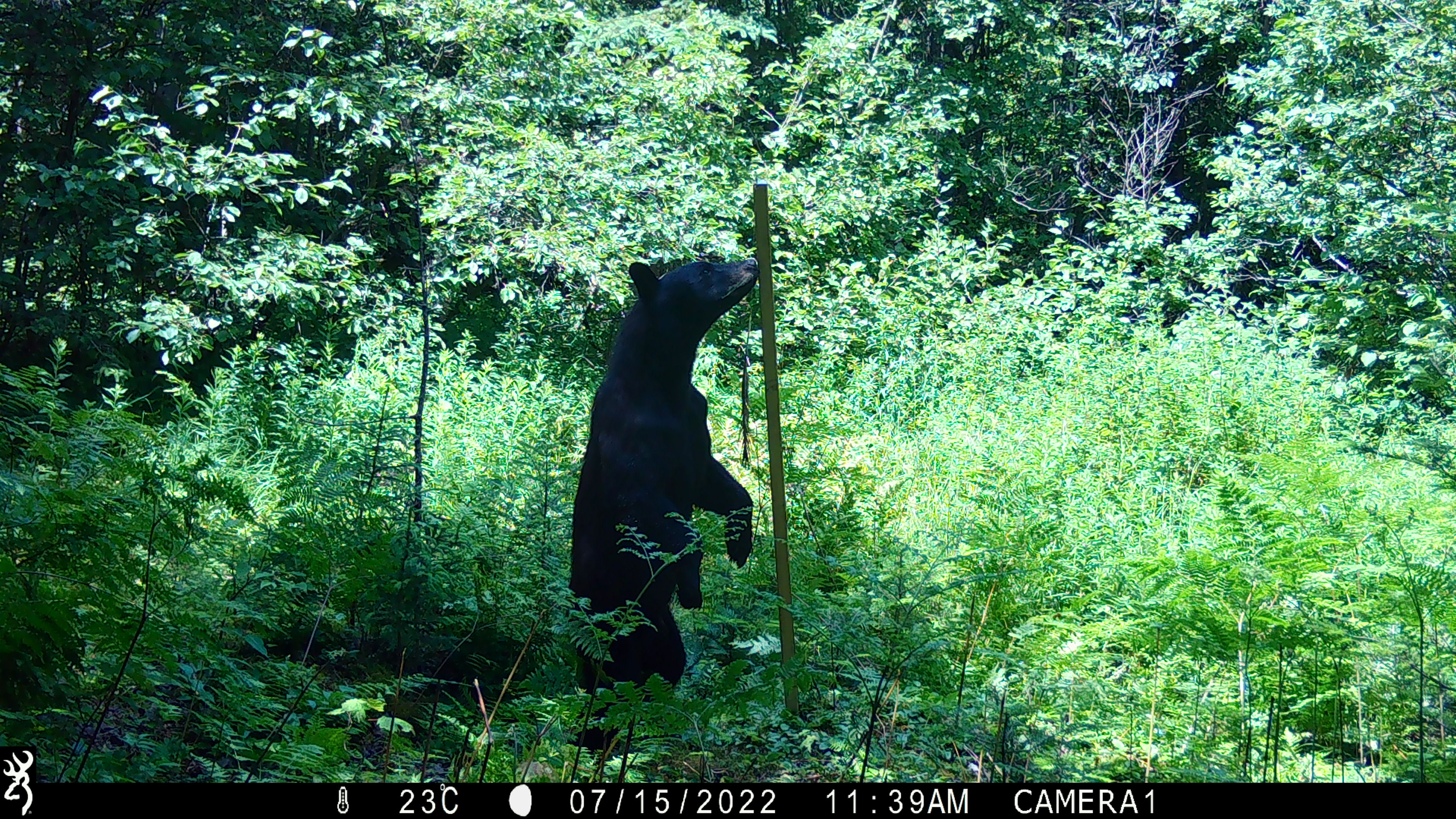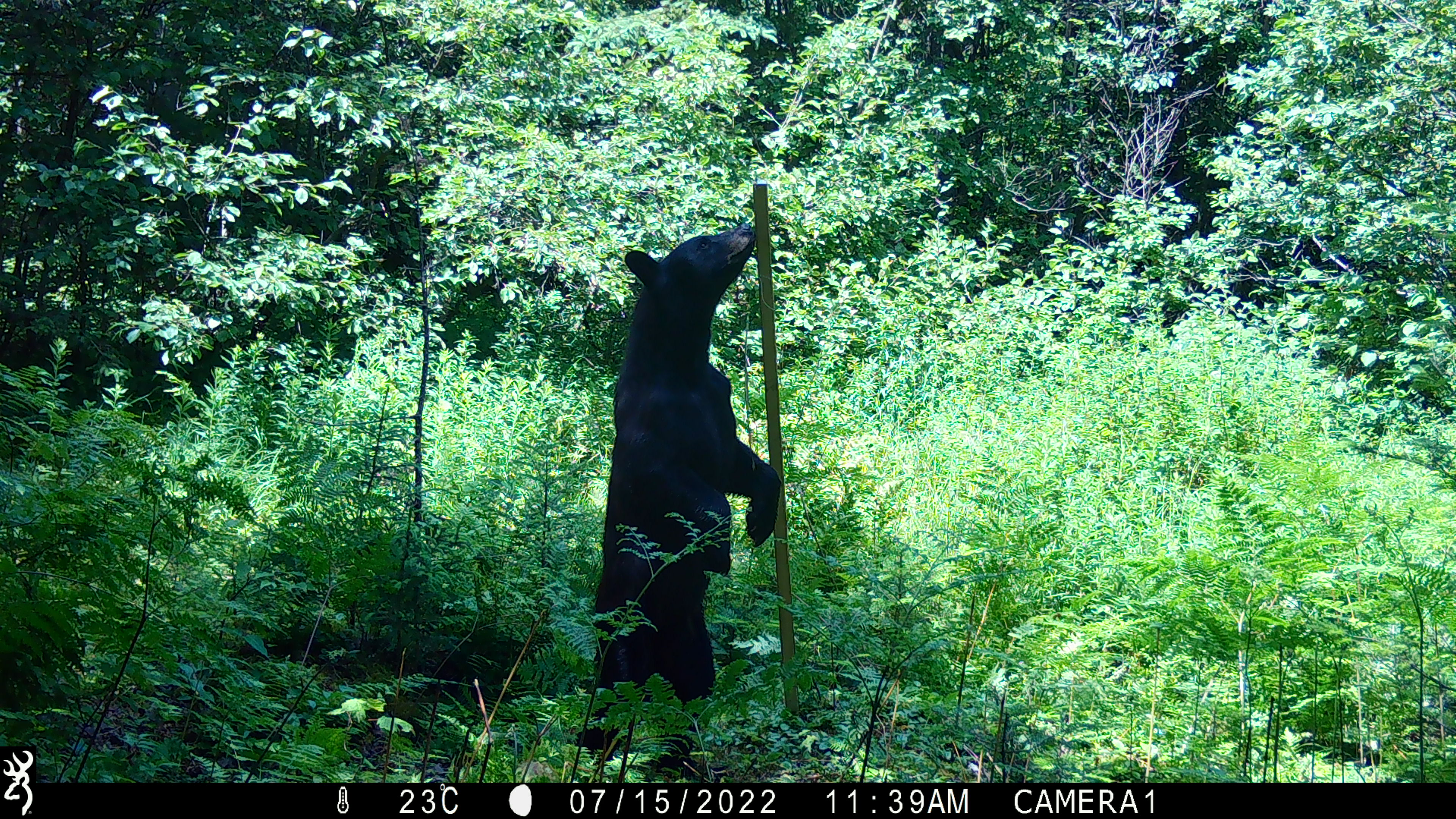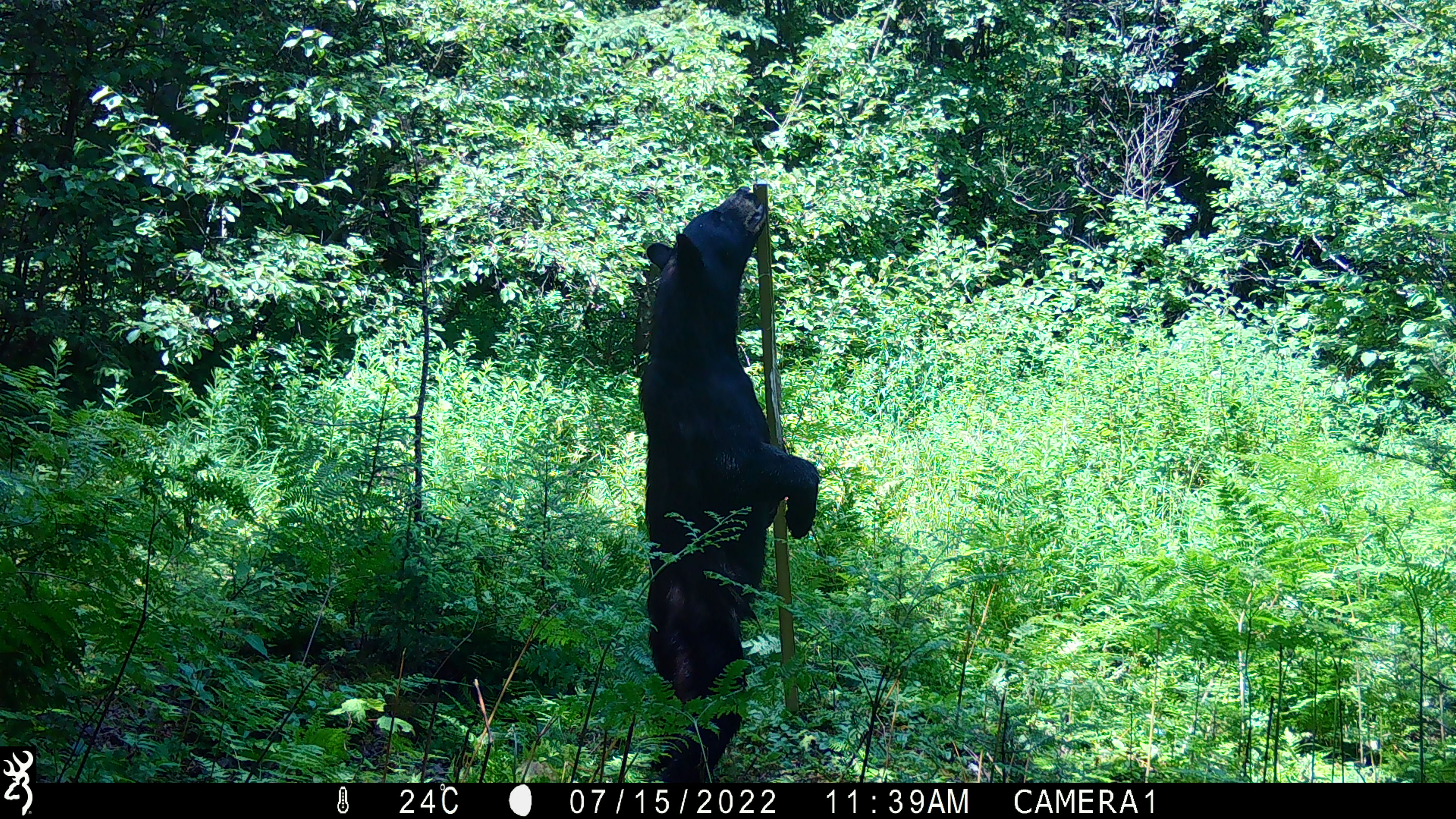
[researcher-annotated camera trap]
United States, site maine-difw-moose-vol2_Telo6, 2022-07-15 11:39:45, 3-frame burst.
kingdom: Animalia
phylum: Chordata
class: Mammalia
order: Carnivora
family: Ursidae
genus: Ursus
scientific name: Ursus americanus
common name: black bear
Black bear (Ursus americanus).